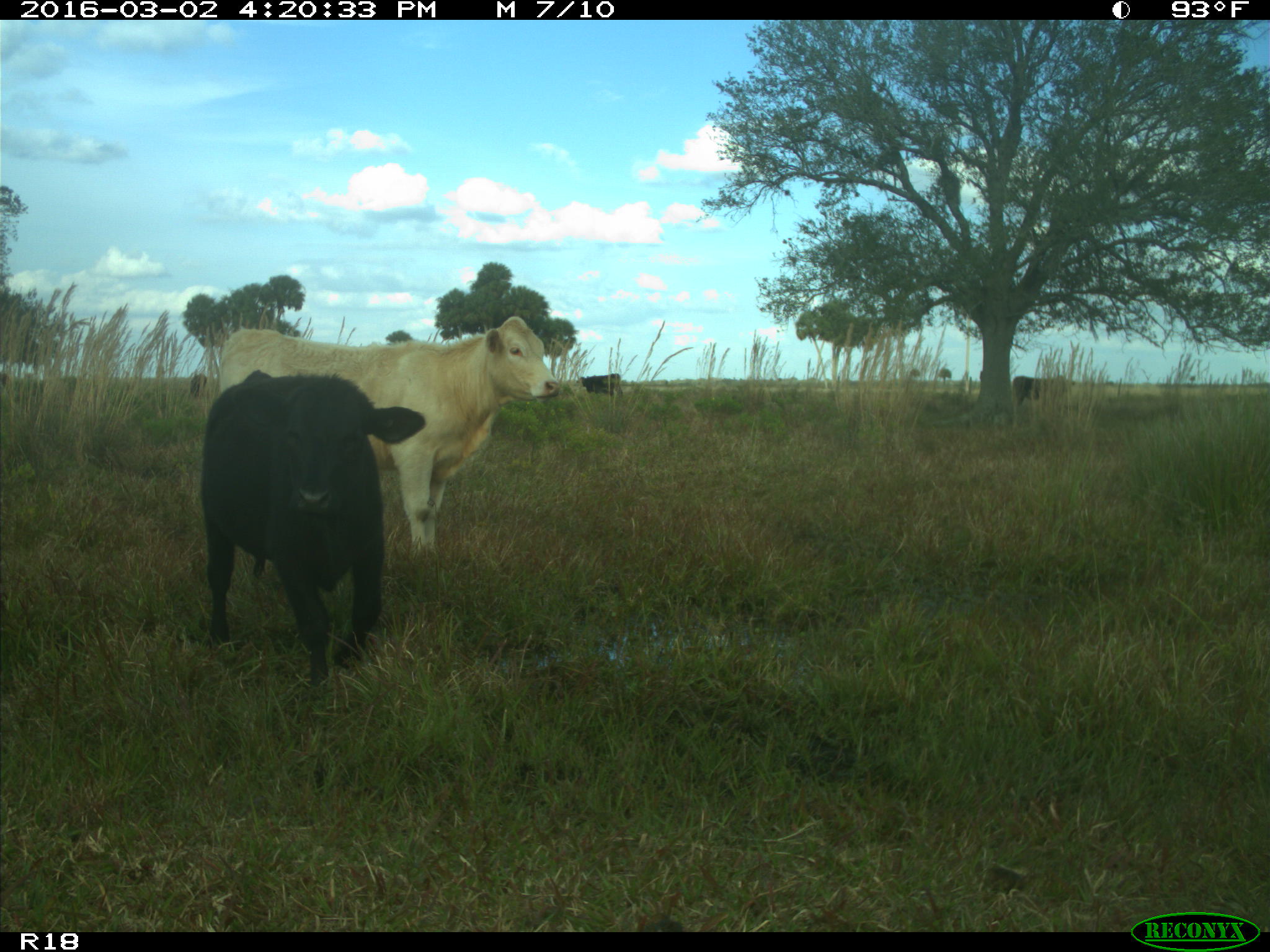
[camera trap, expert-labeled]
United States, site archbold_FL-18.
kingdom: Animalia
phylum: Chordata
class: Mammalia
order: Artiodactyla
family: Bovidae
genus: Bos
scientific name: Bos taurus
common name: domestic cow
Bos taurus (domestic cow).